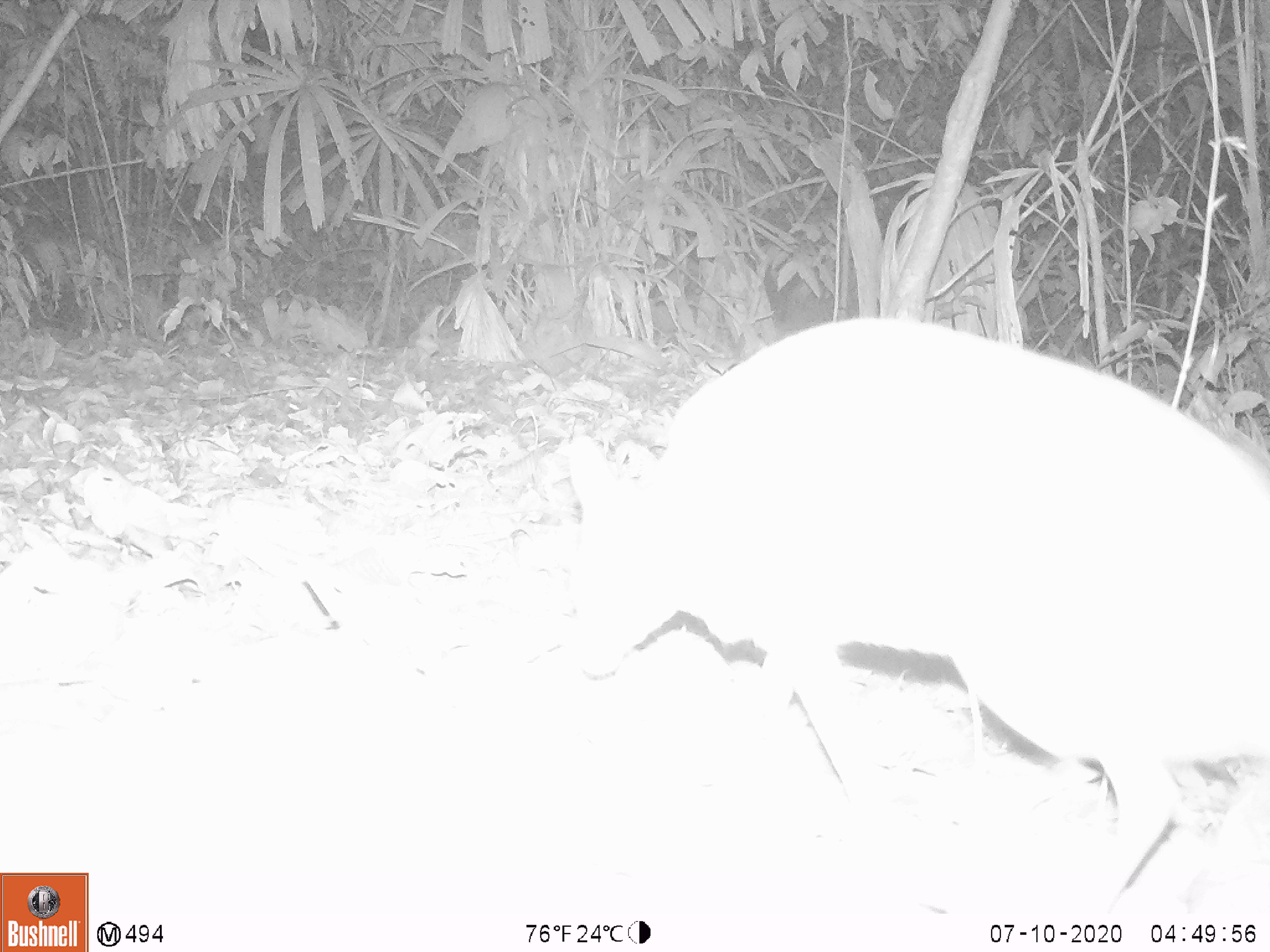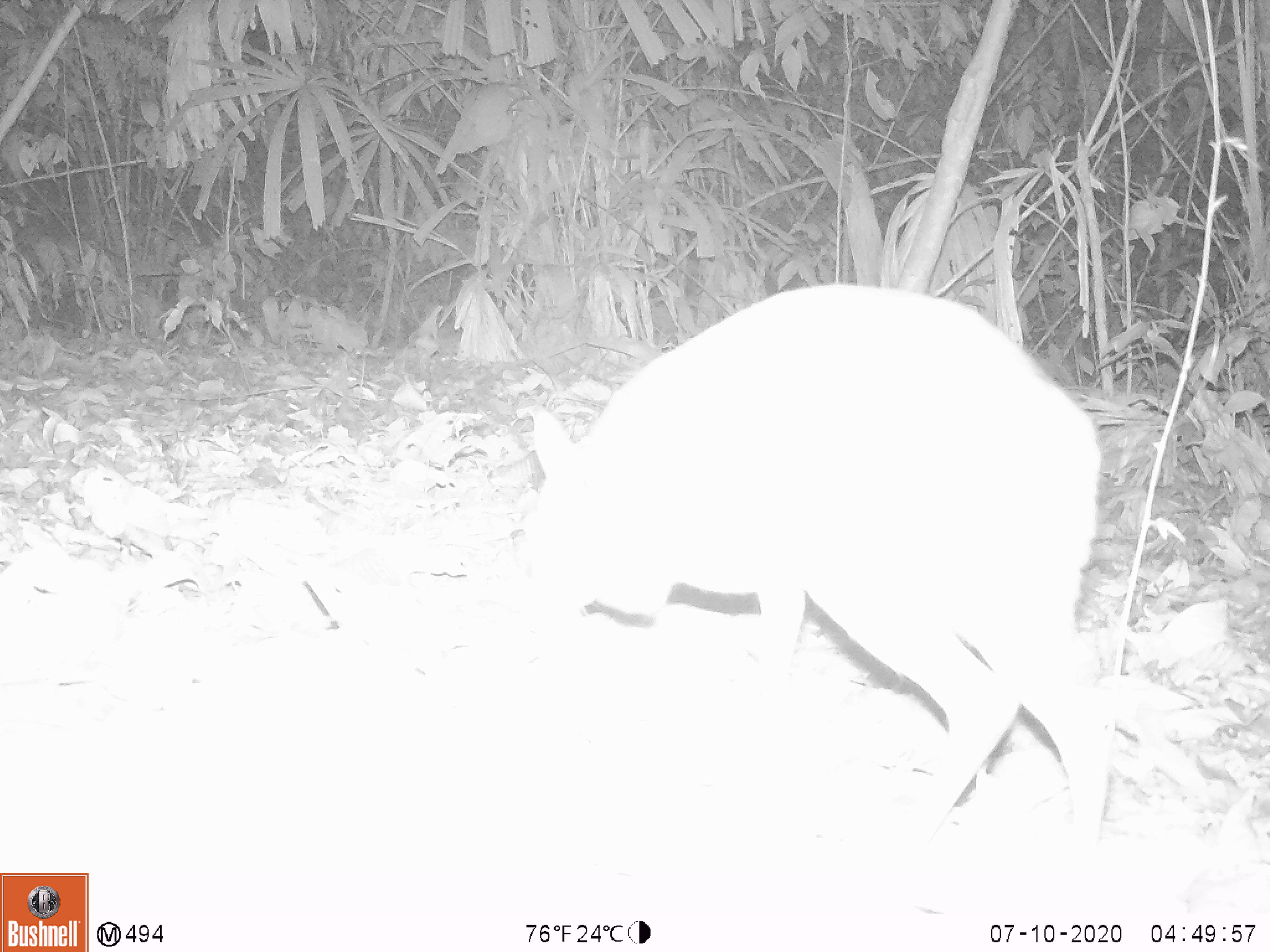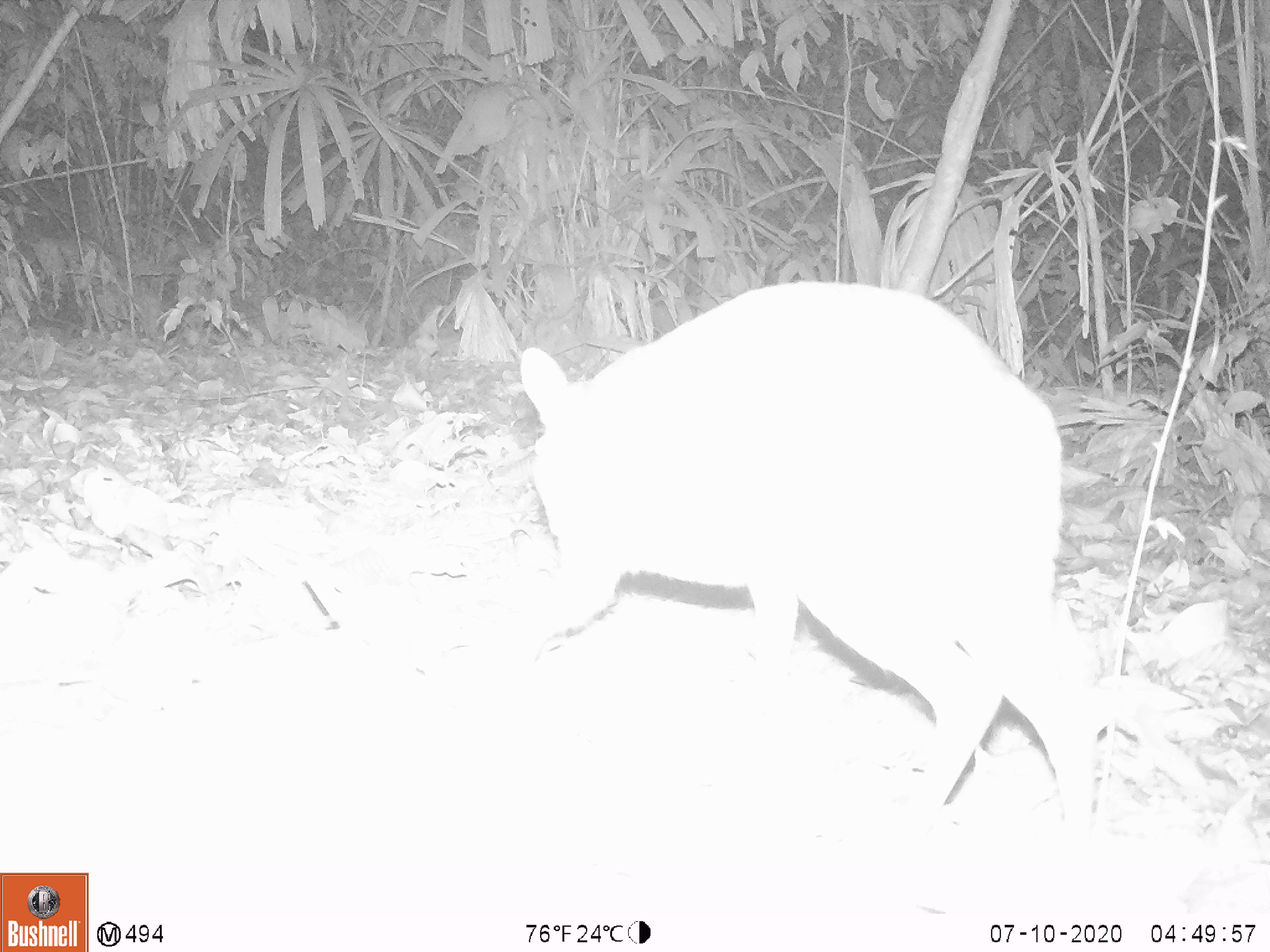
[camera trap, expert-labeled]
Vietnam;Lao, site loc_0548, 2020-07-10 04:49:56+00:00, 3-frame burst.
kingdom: Animalia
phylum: Chordata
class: Mammalia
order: Artiodactyla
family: Tragulidae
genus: Moschiola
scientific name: Moschiola meminna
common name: chevrotain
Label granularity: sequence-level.